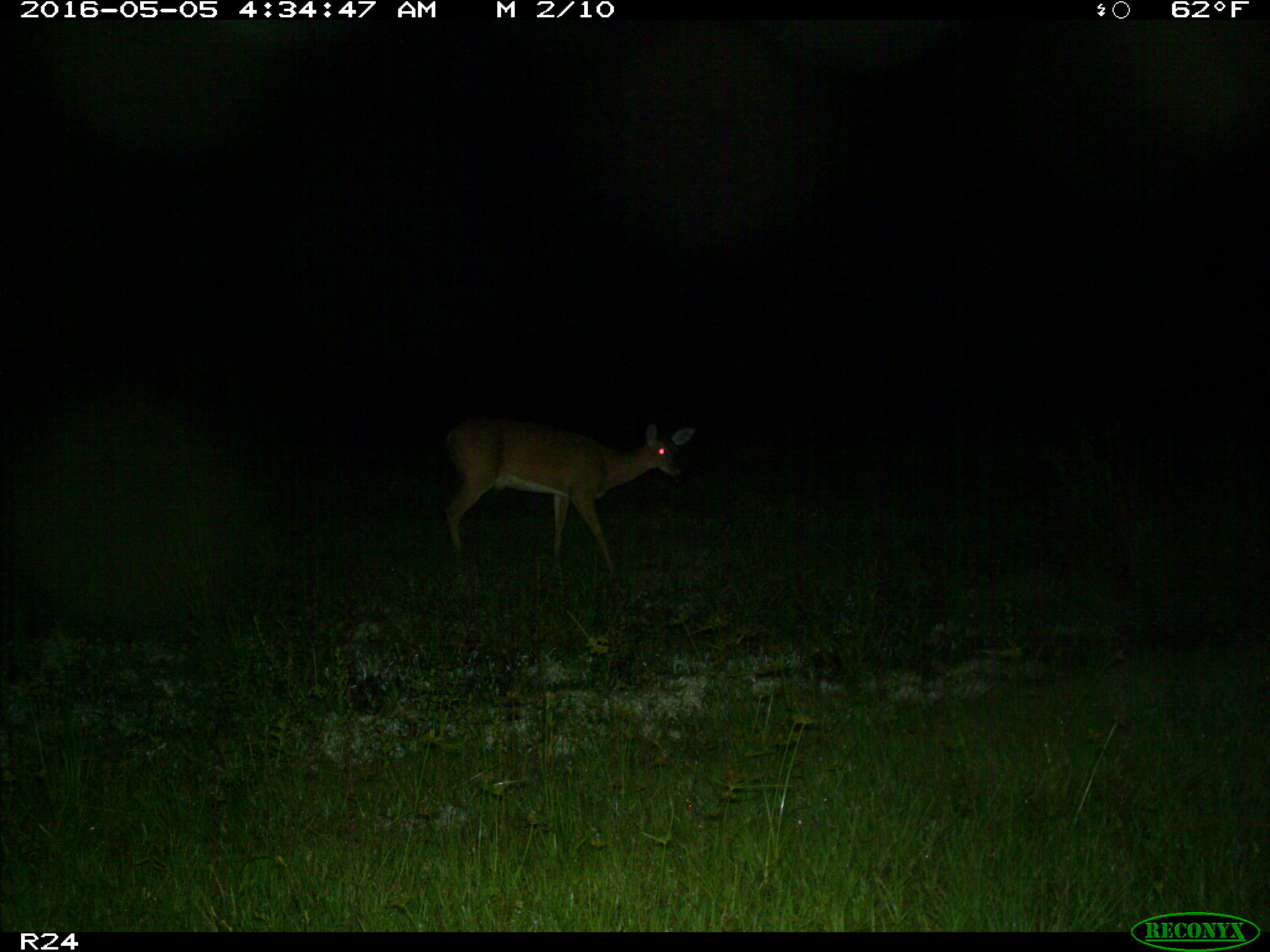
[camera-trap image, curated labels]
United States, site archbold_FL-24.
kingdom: Animalia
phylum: Chordata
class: Mammalia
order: Artiodactyla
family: Cervidae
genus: Odocoileus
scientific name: Odocoileus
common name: deer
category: unidentified deer